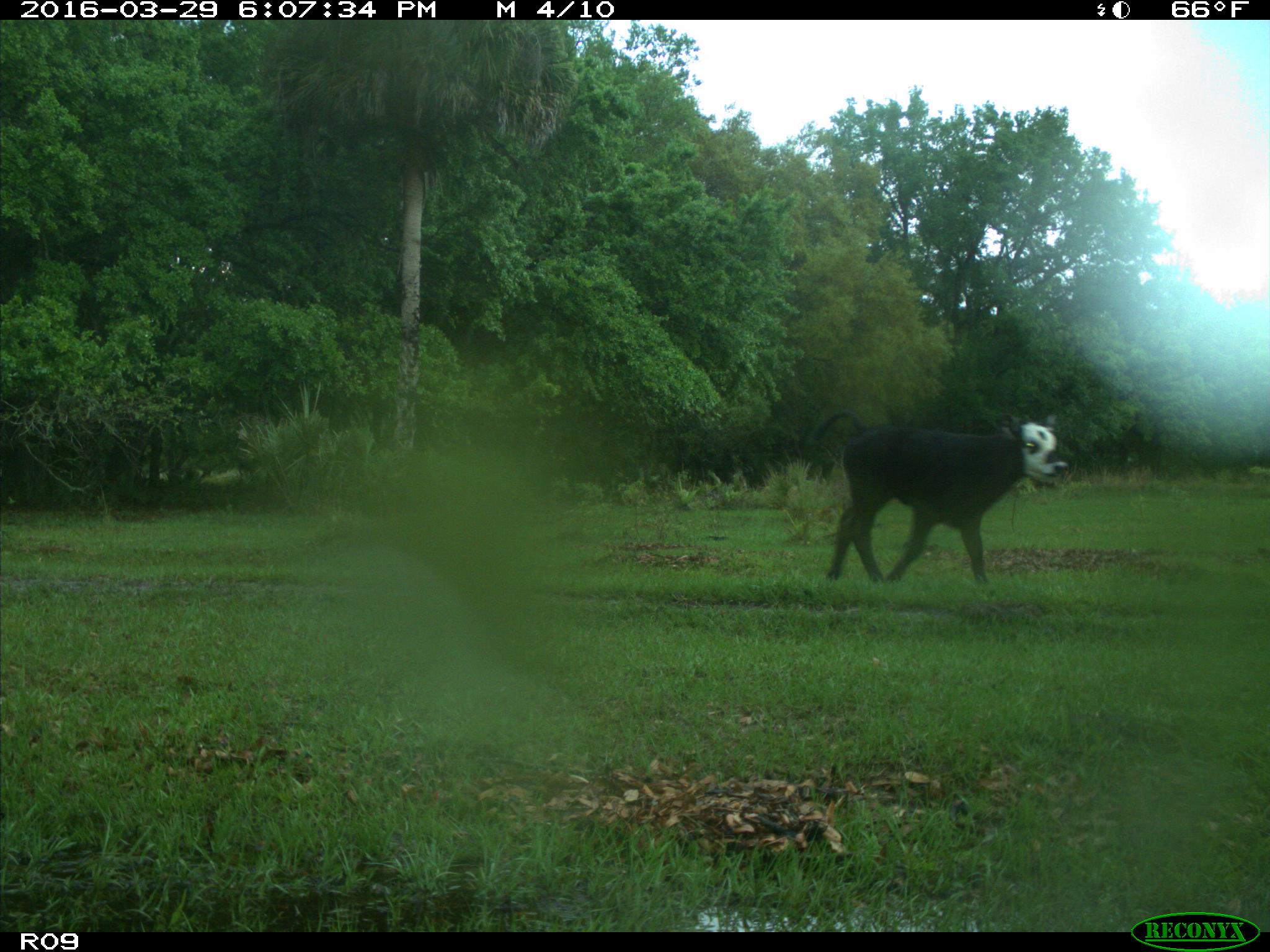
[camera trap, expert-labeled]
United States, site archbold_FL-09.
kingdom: Animalia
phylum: Chordata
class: Mammalia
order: Artiodactyla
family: Bovidae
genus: Bos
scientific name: Bos taurus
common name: domestic cow